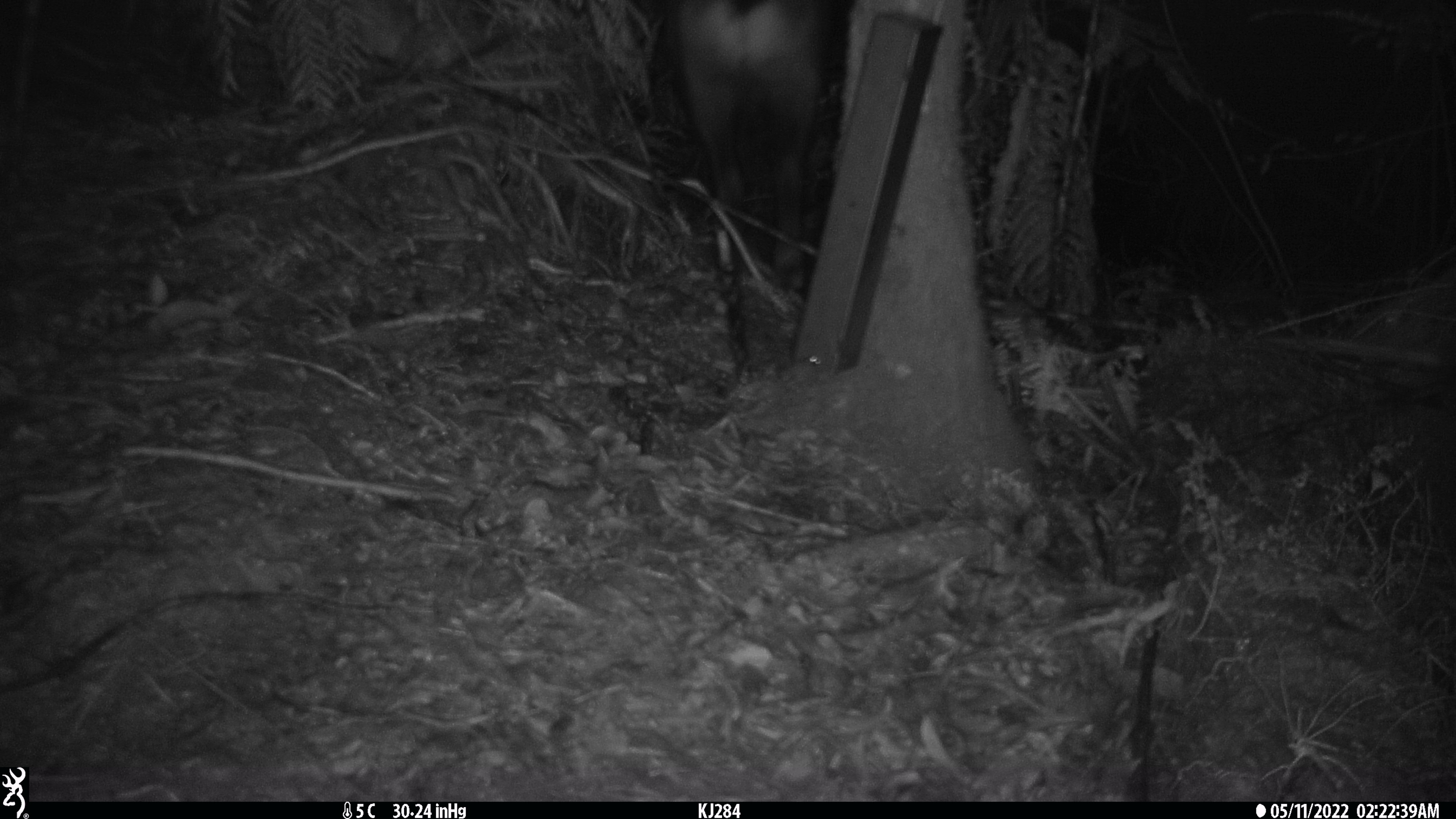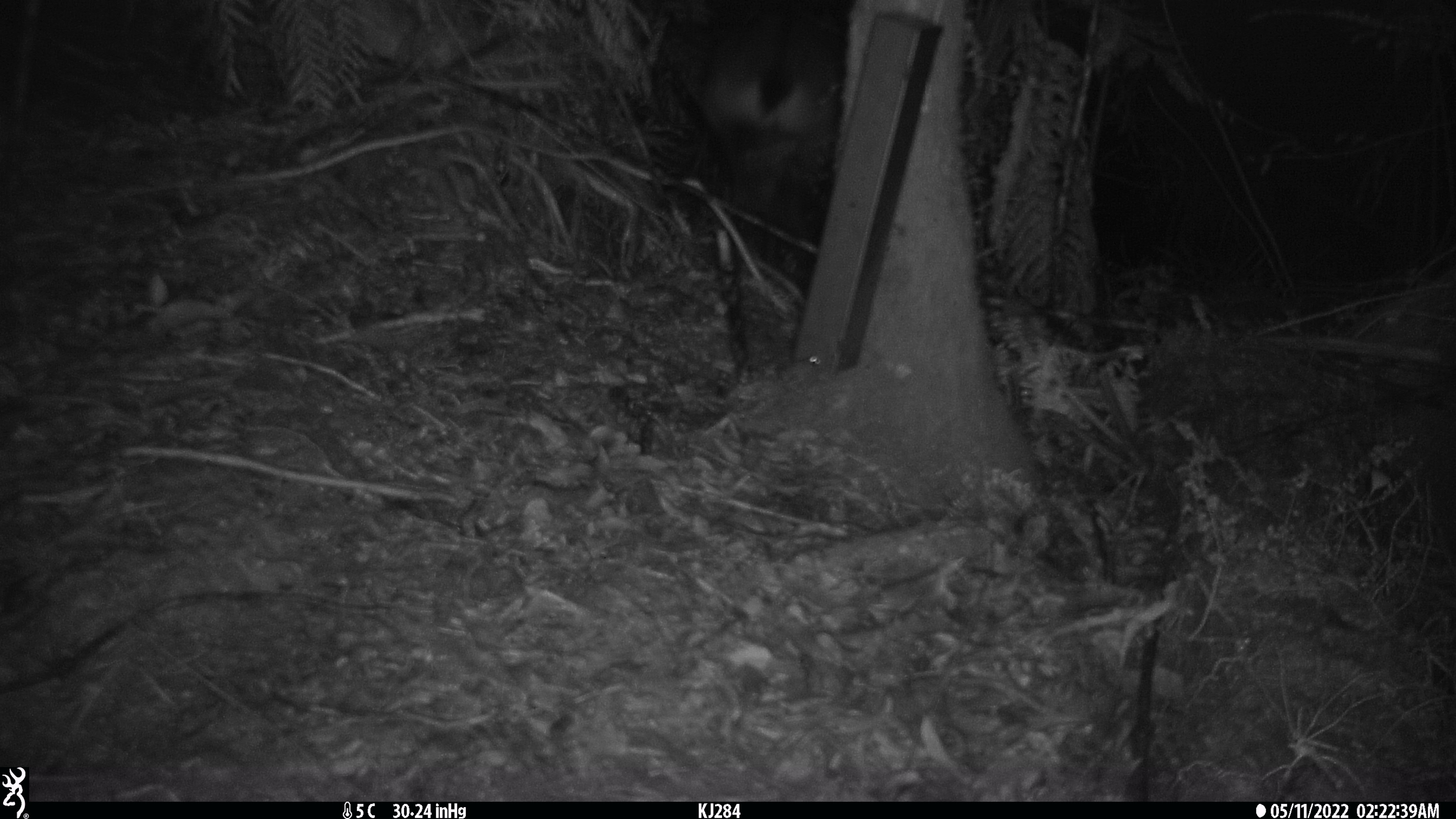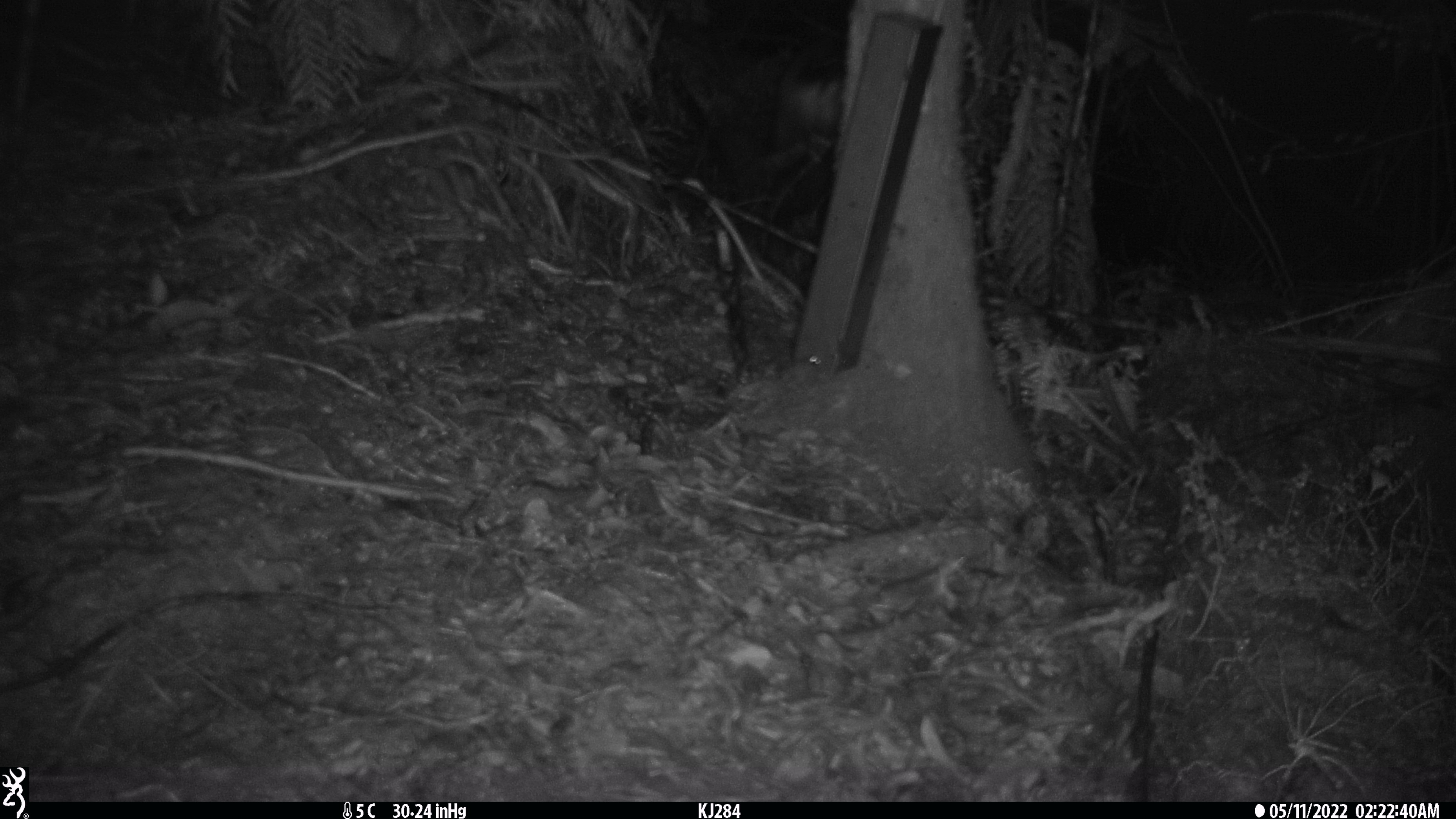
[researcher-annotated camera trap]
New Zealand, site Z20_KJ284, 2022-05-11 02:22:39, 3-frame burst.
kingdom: Animalia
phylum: Chordata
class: Mammalia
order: Artiodactyla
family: Bovidae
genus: Rupicapra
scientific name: Rupicapra rupicapra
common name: alpine chamois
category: chamois